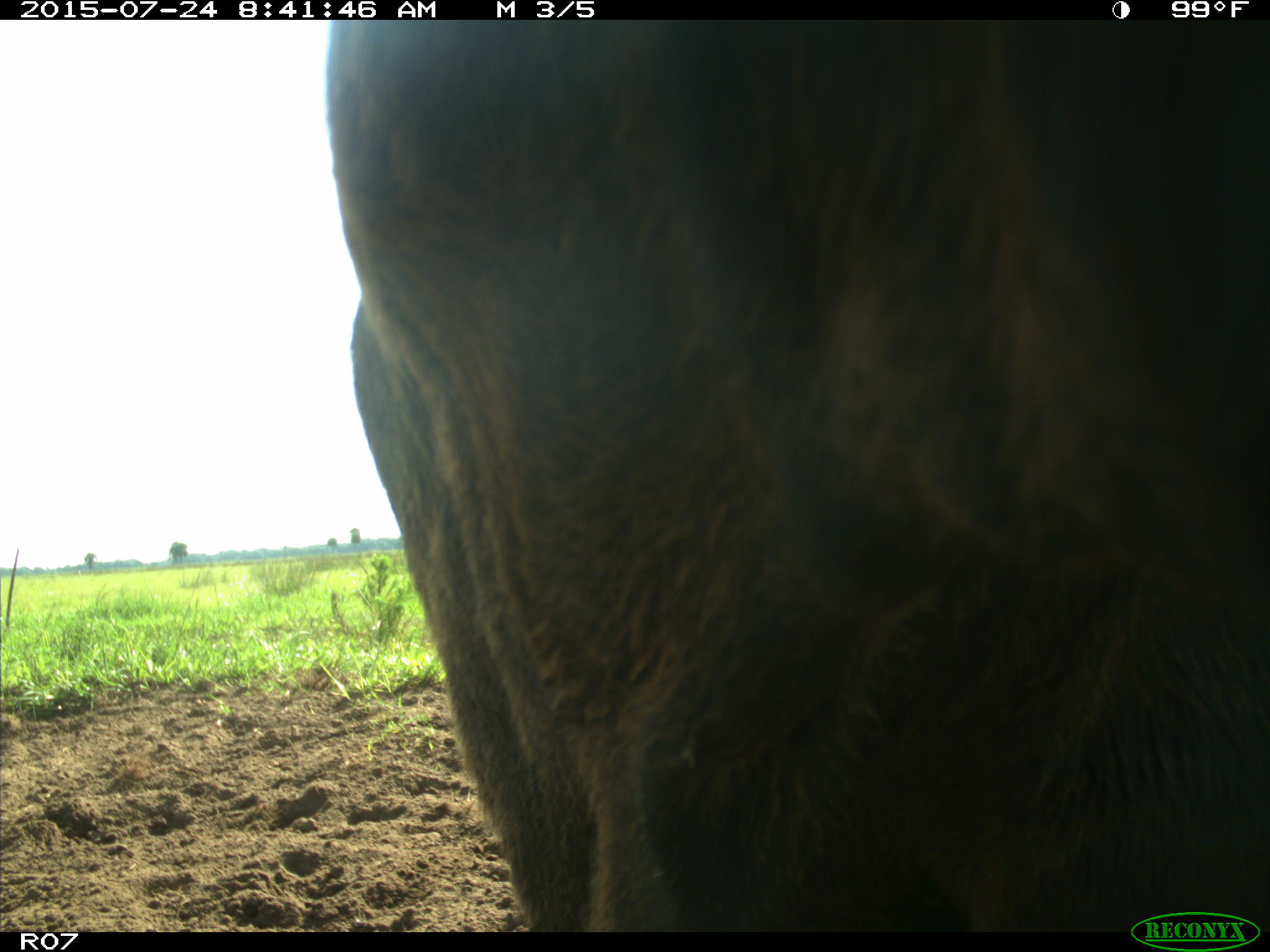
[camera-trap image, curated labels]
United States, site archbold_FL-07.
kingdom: Animalia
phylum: Chordata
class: Mammalia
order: Artiodactyla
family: Bovidae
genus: Bos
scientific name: Bos taurus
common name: domestic cow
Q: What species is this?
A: Bos taurus (domestic cow).